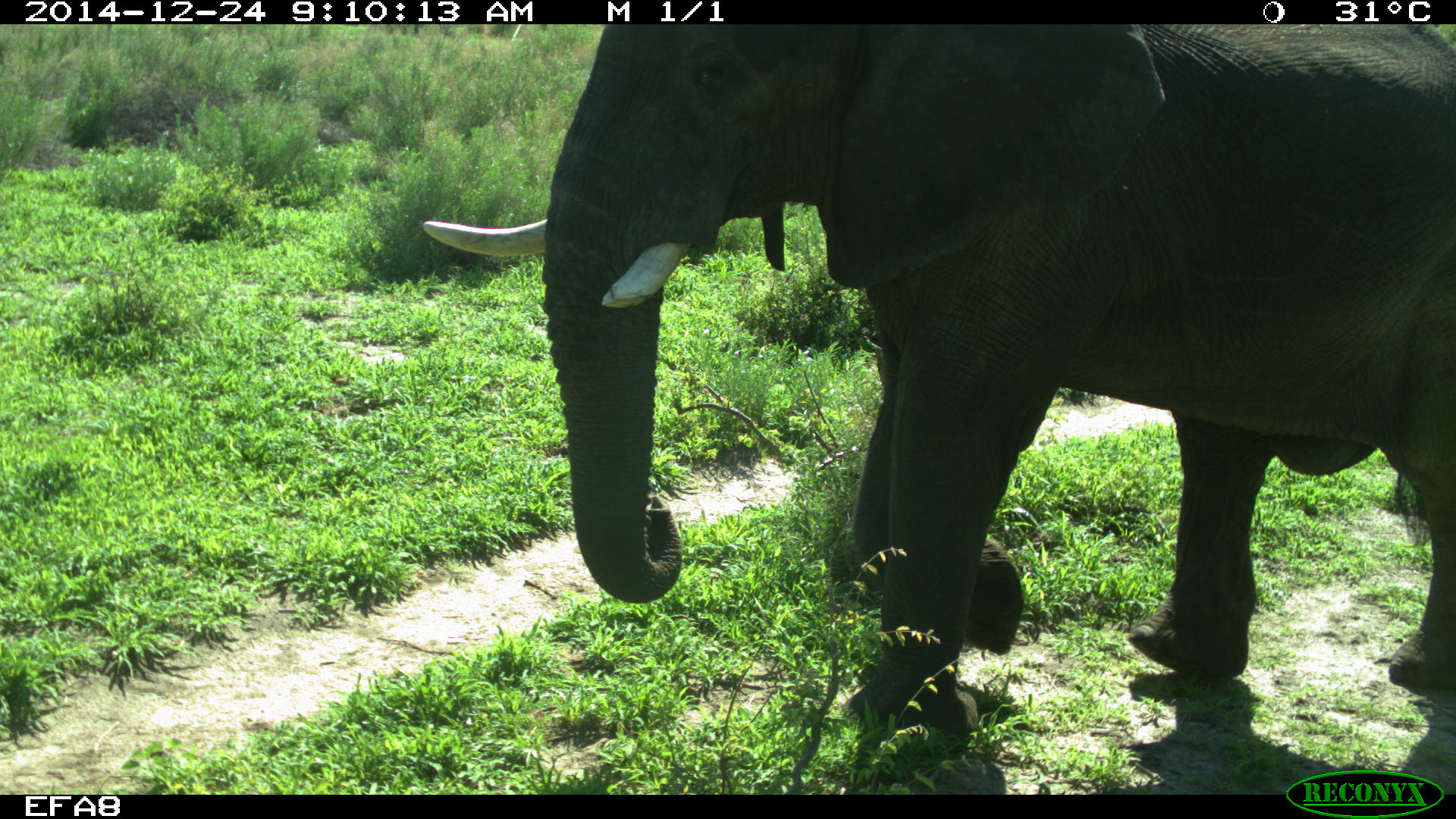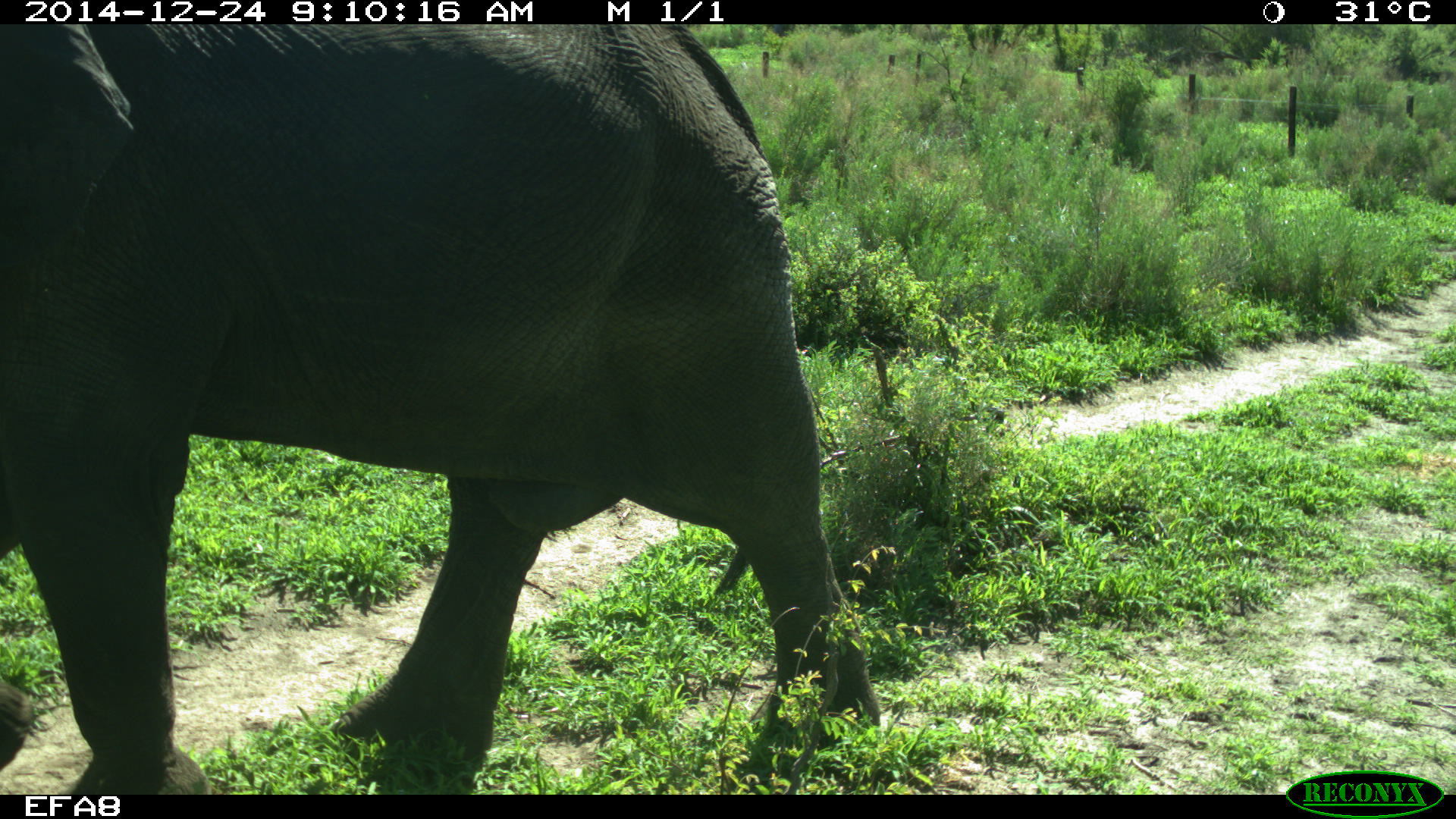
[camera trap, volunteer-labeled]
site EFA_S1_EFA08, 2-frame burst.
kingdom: Animalia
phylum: Chordata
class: Mammalia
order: Proboscidea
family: Elephantidae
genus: Loxodonta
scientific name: Loxodonta africana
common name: african bush elephant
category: elephant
Elephant (african bush elephant) (Loxodonta africana), count 1. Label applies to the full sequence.